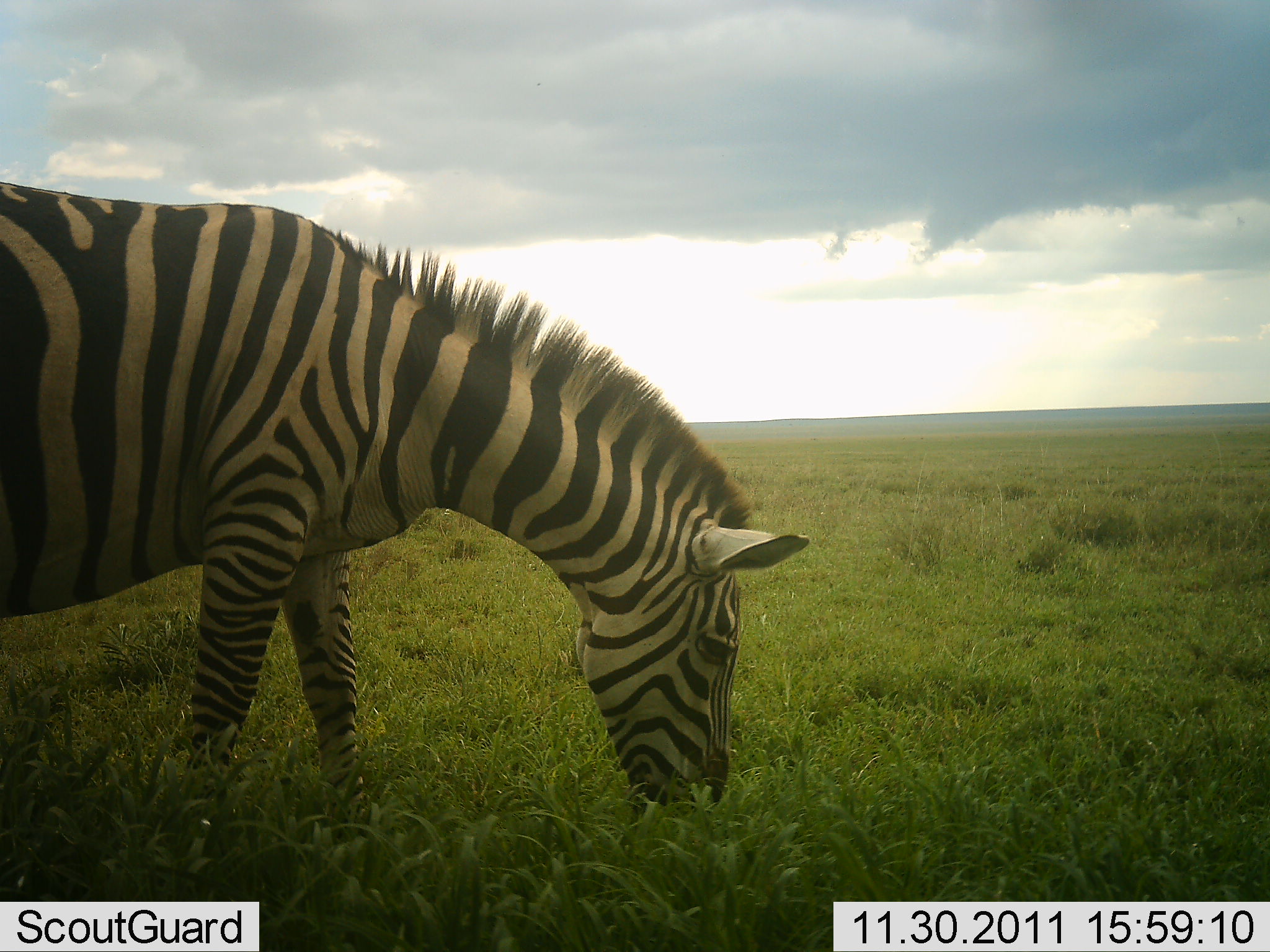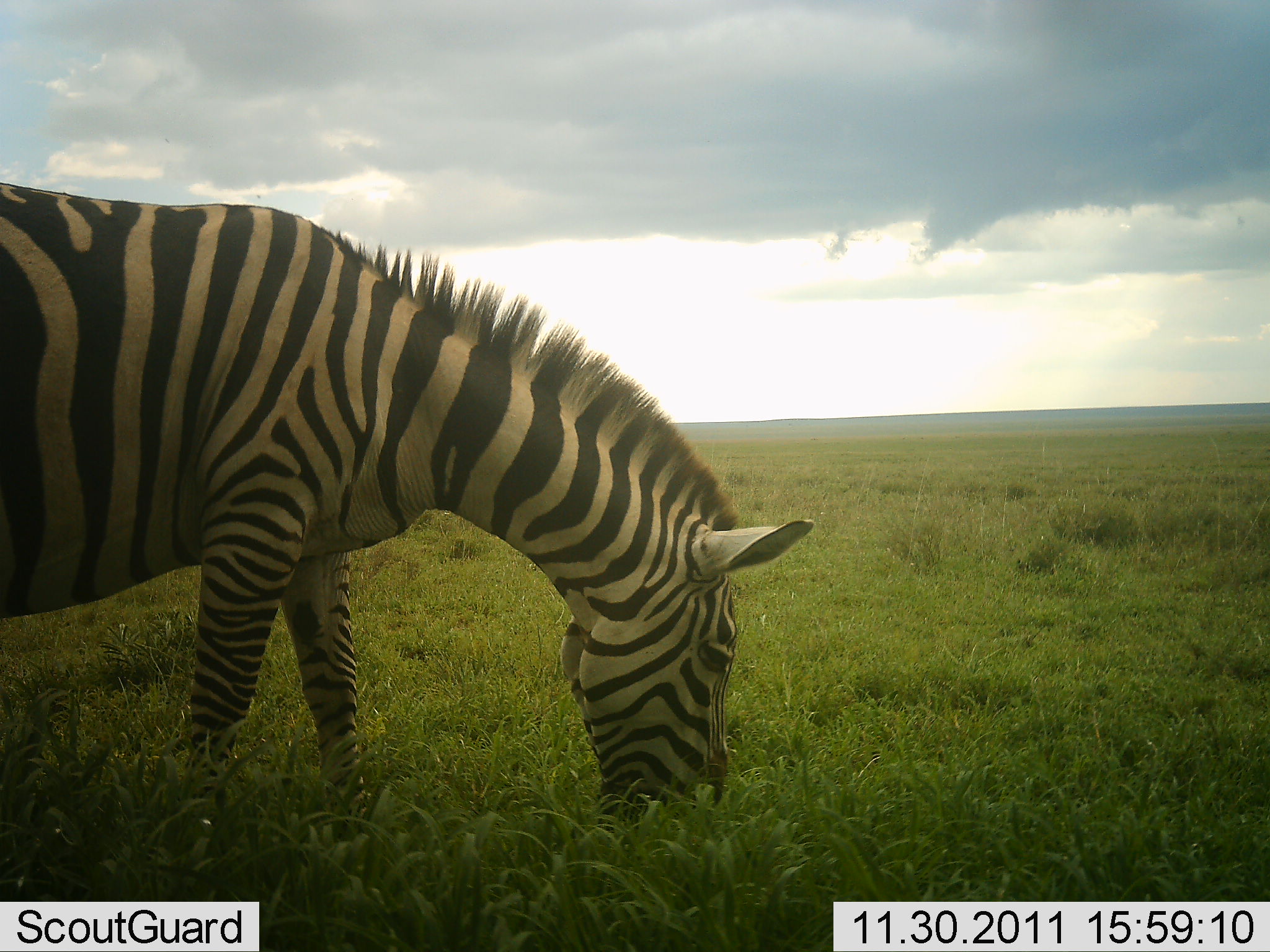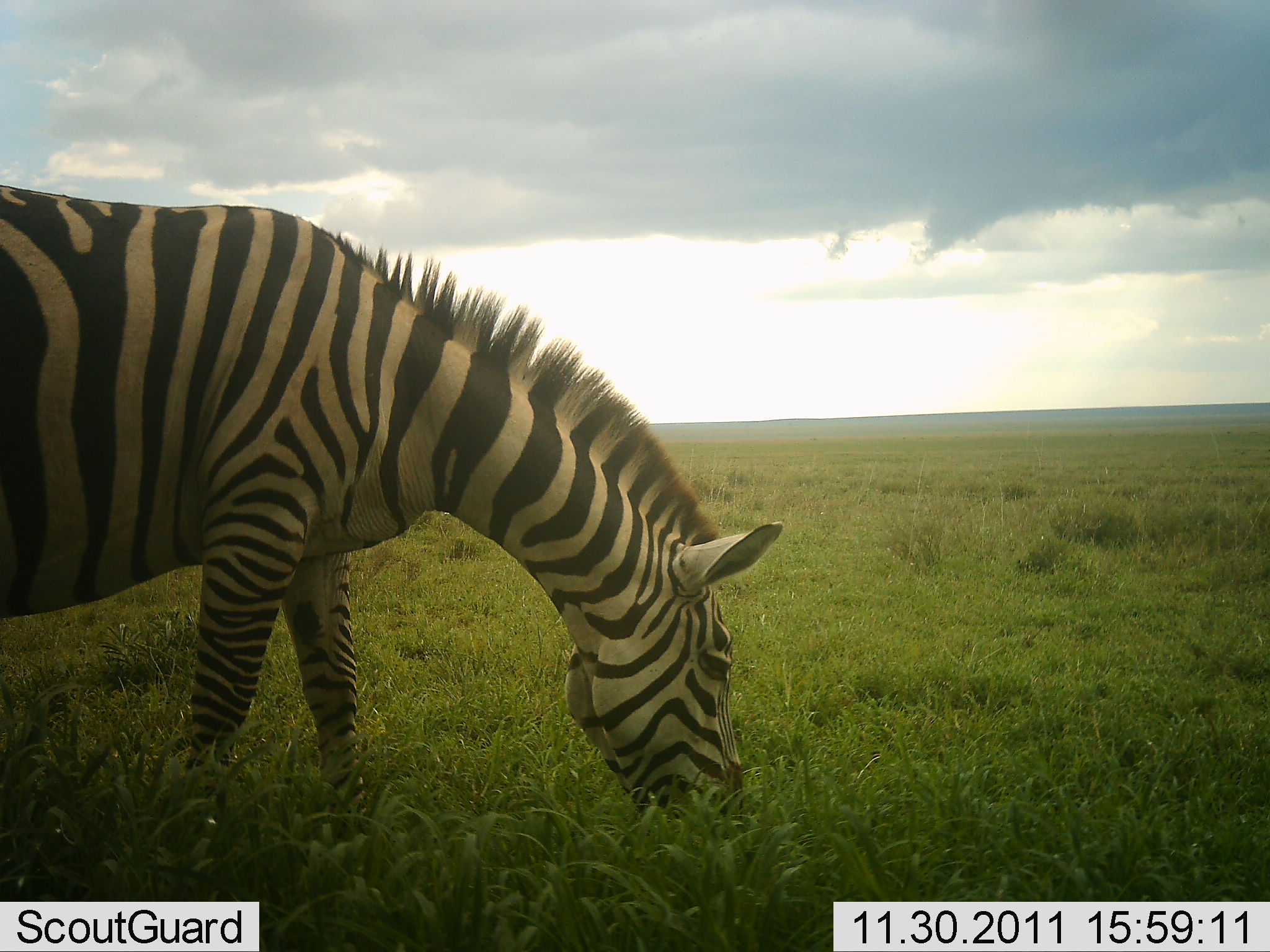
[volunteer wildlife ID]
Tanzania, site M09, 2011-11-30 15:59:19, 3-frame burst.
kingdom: Animalia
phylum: Chordata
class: Mammalia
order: Perissodactyla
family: Equidae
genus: Equus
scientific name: Equus quagga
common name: plains zebra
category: zebra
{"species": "zebra (plains zebra) (Equus quagga)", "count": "1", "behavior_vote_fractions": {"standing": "23%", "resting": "0%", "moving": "0%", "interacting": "0%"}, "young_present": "0%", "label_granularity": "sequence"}